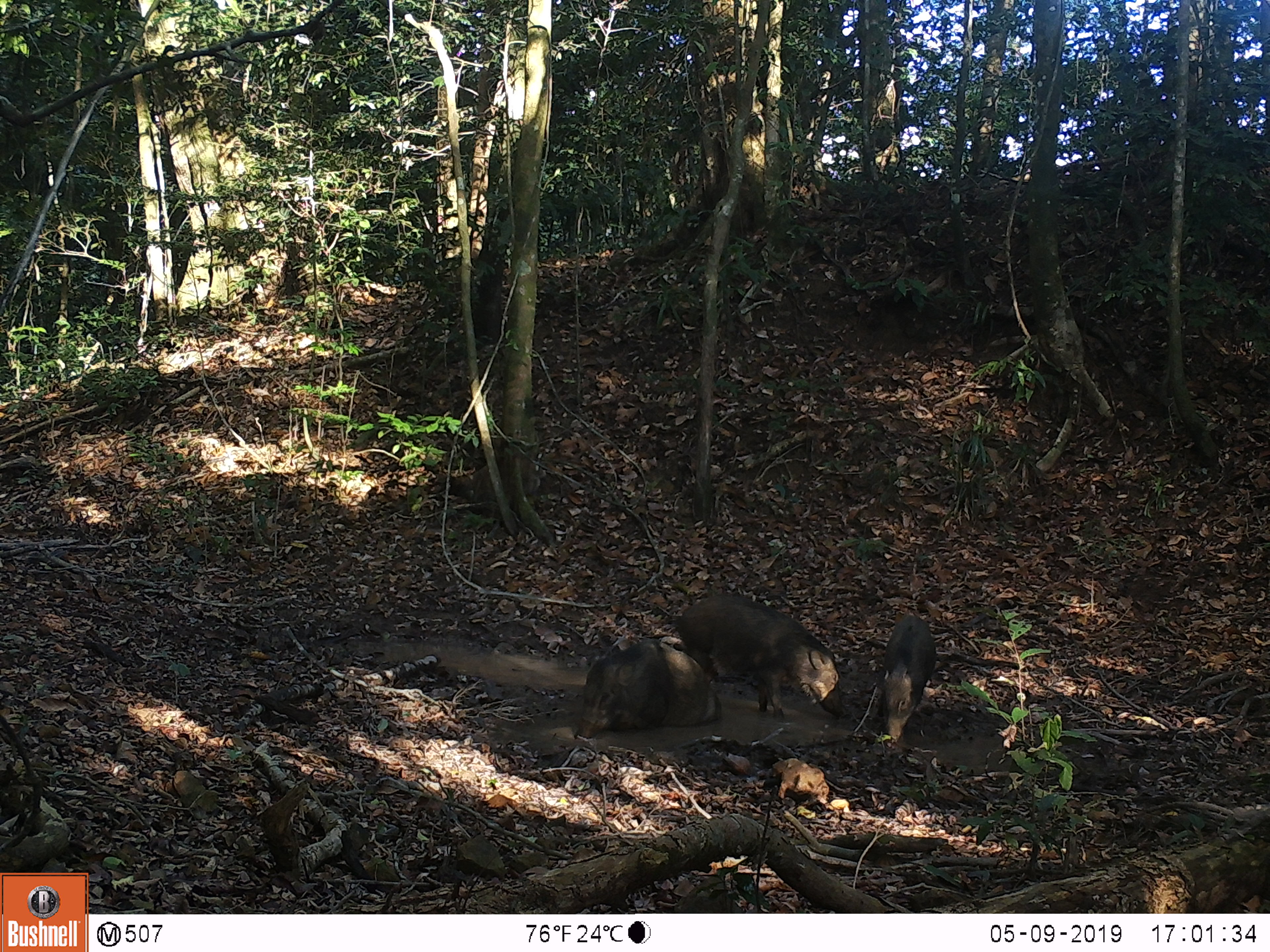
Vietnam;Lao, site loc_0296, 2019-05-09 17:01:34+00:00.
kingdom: Animalia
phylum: Chordata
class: Mammalia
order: Artiodactyla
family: Suidae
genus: Sus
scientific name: Sus scrofa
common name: eurasian wild pig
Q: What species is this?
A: Eurasian wild pig (Sus scrofa).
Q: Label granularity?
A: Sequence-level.